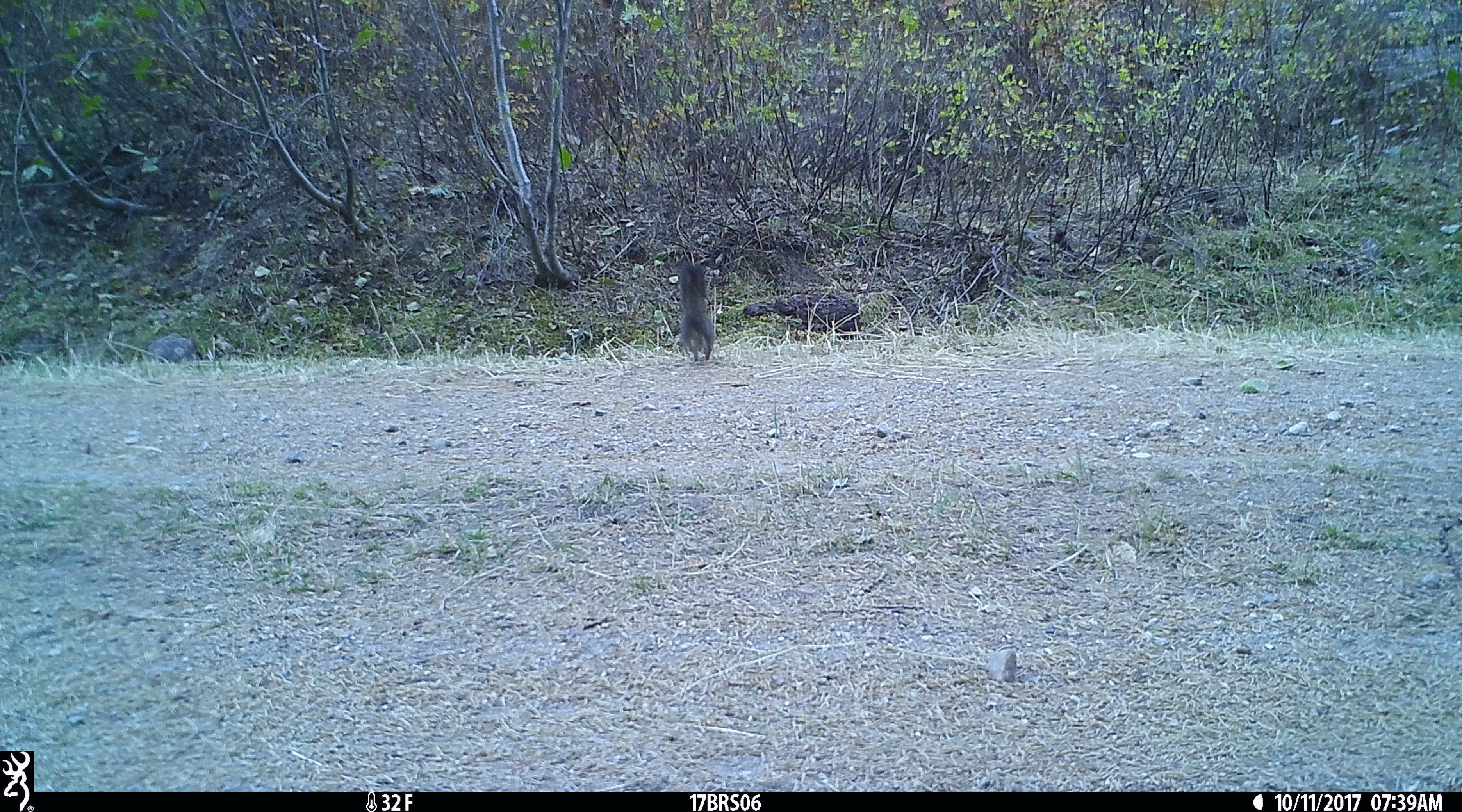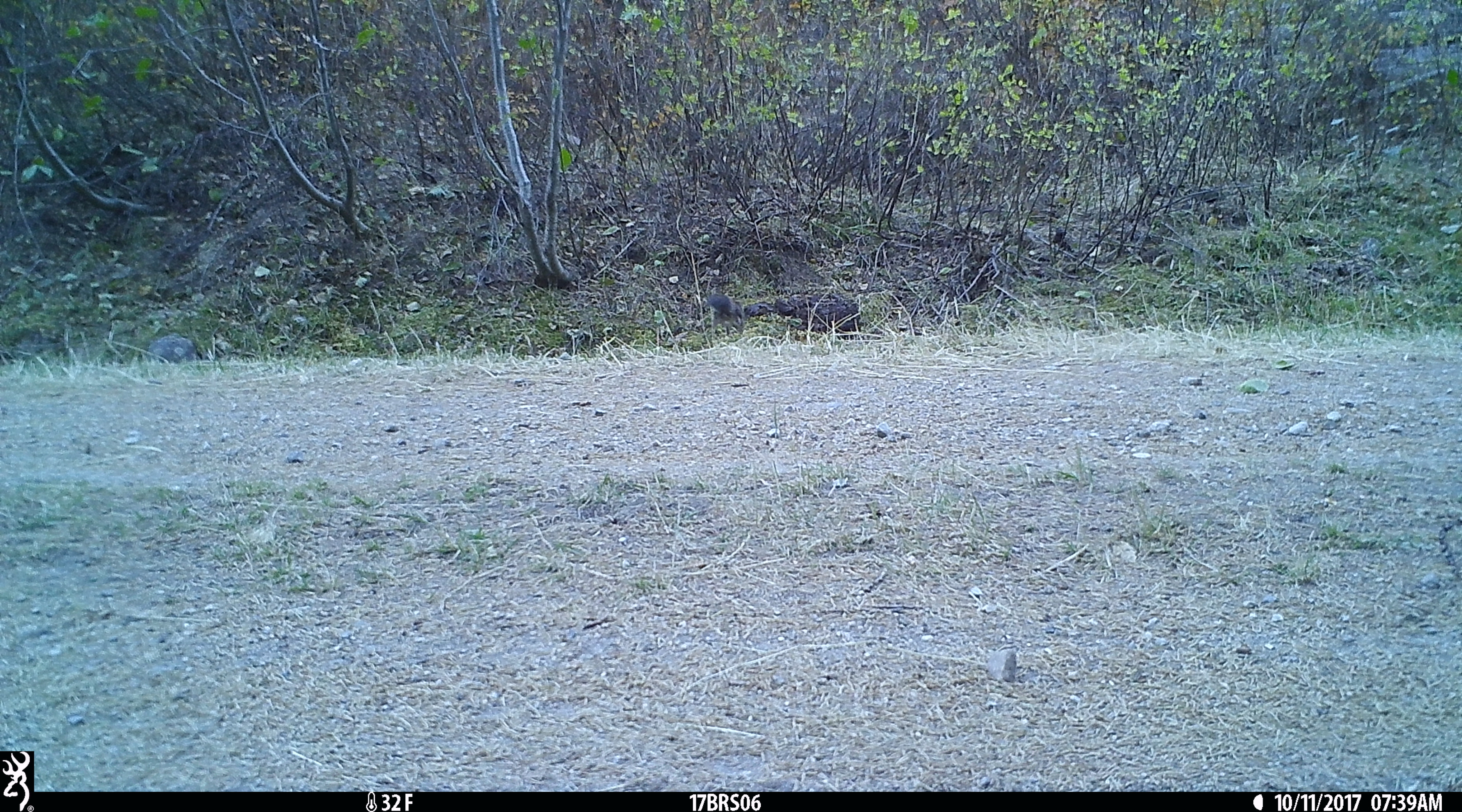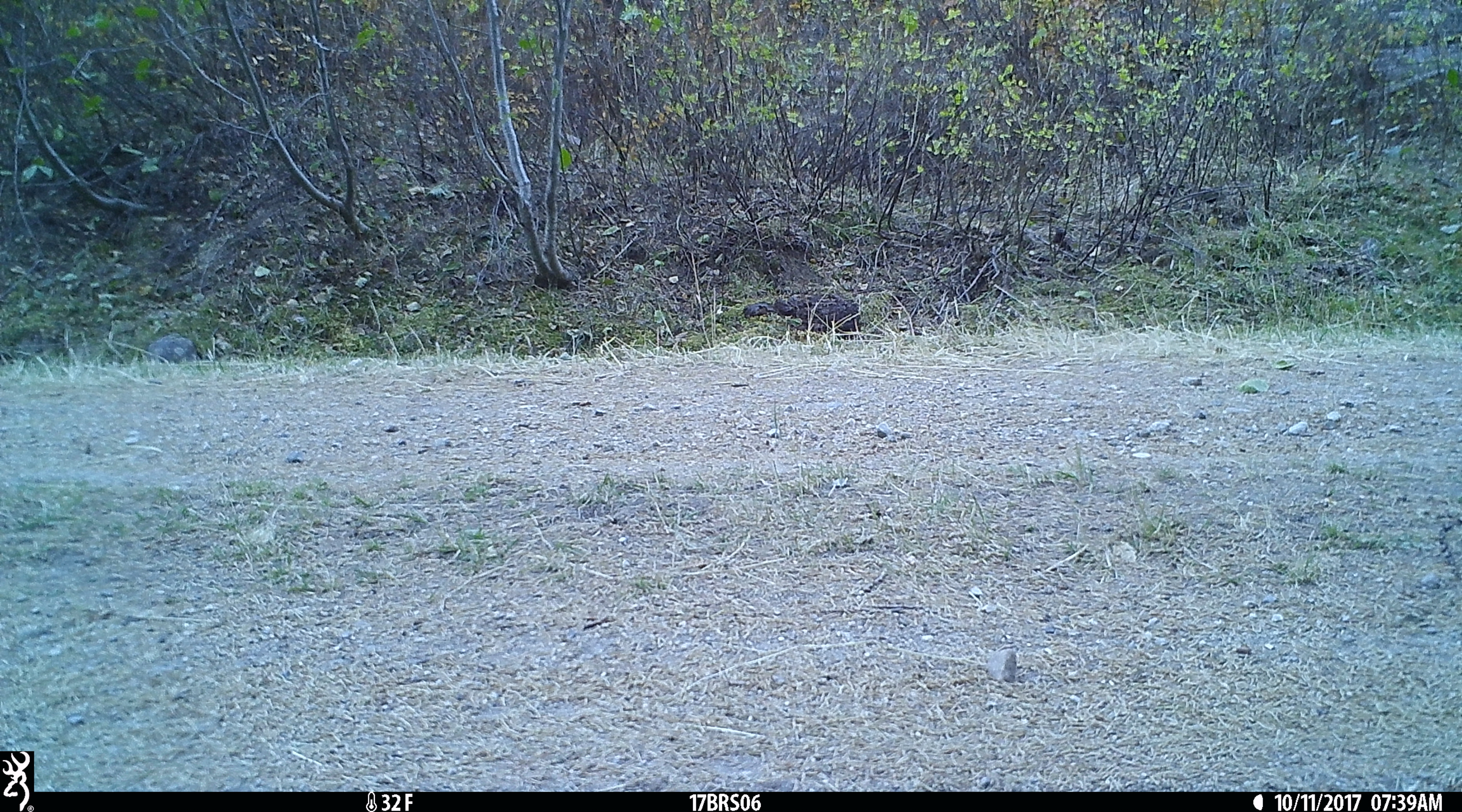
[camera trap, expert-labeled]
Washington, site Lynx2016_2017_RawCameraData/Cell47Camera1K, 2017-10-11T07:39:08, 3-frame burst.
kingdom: Animalia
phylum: Chordata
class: Mammalia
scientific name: Mammalia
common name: small mammal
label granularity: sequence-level